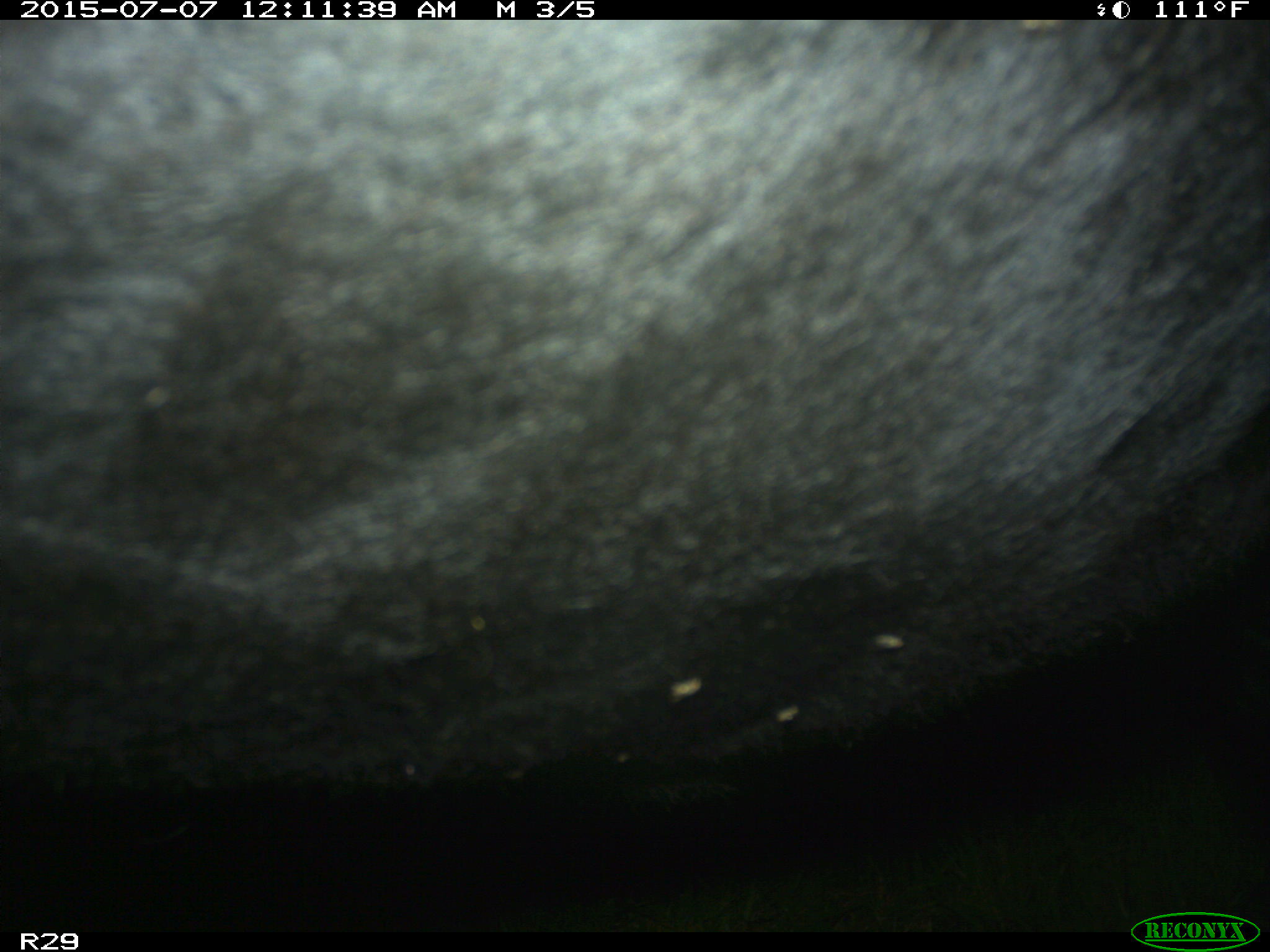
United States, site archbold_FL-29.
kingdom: Animalia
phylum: Chordata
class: Mammalia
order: Artiodactyla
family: Bovidae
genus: Bos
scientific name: Bos taurus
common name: domestic cow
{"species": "Bos taurus (domestic cow)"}